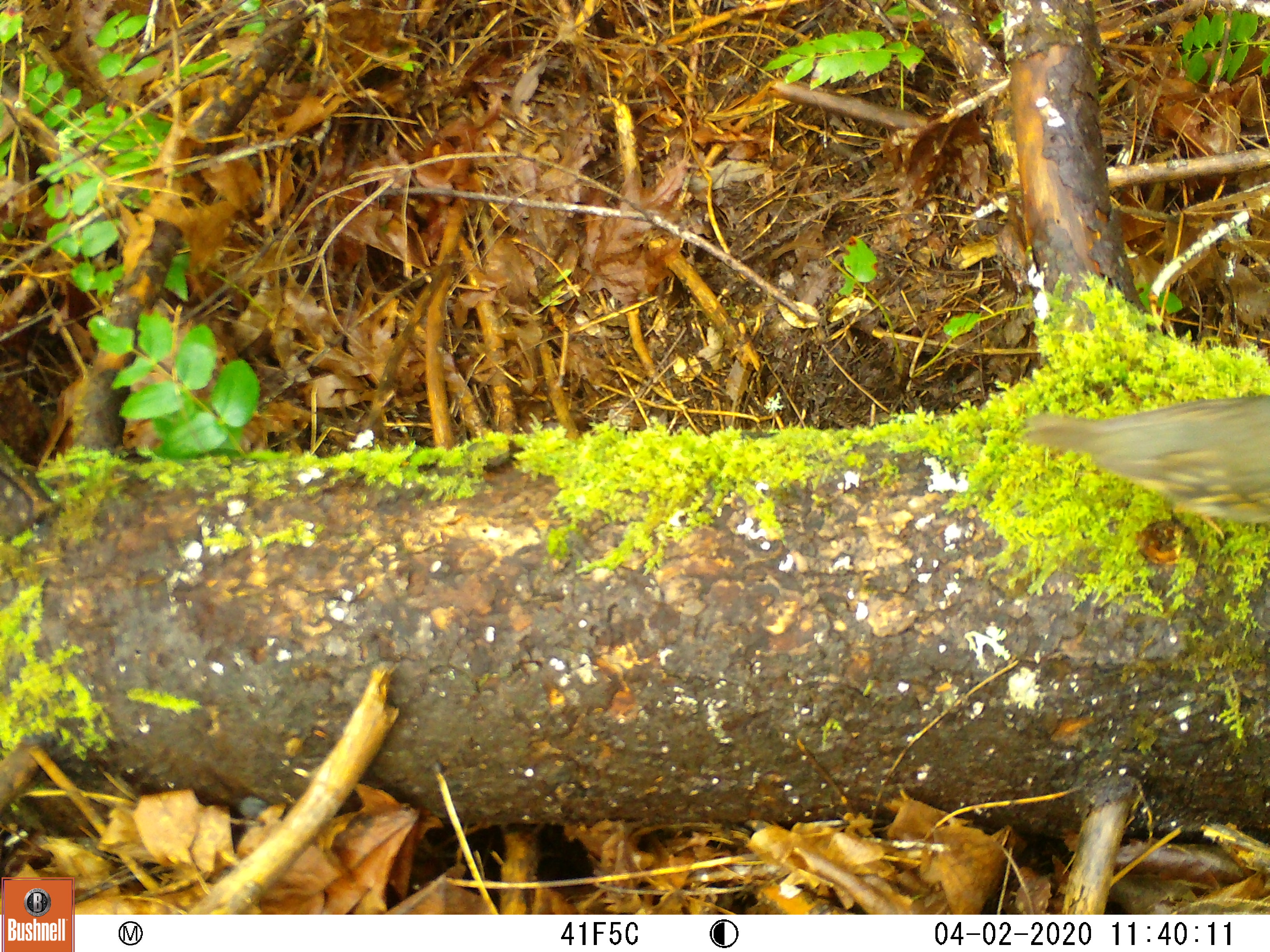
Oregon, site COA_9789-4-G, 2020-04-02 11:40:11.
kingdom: Animalia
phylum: Chordata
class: Aves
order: Passeriformes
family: Turdidae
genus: Ixoreus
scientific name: Ixoreus naevius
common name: varied thrush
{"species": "varied thrush (Ixoreus naevius)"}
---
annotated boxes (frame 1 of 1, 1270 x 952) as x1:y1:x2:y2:
varied thrush: 1024:401:1263:522